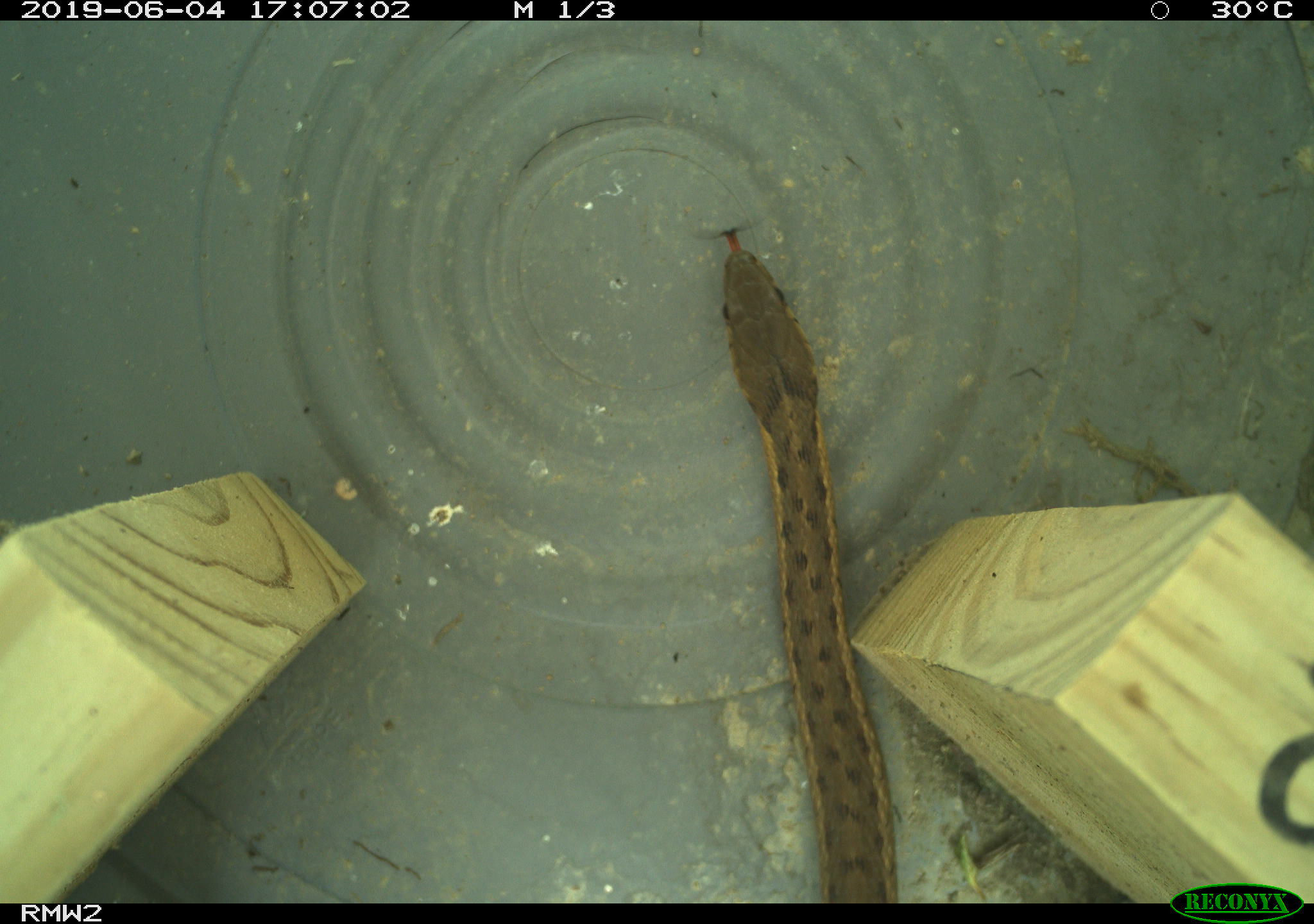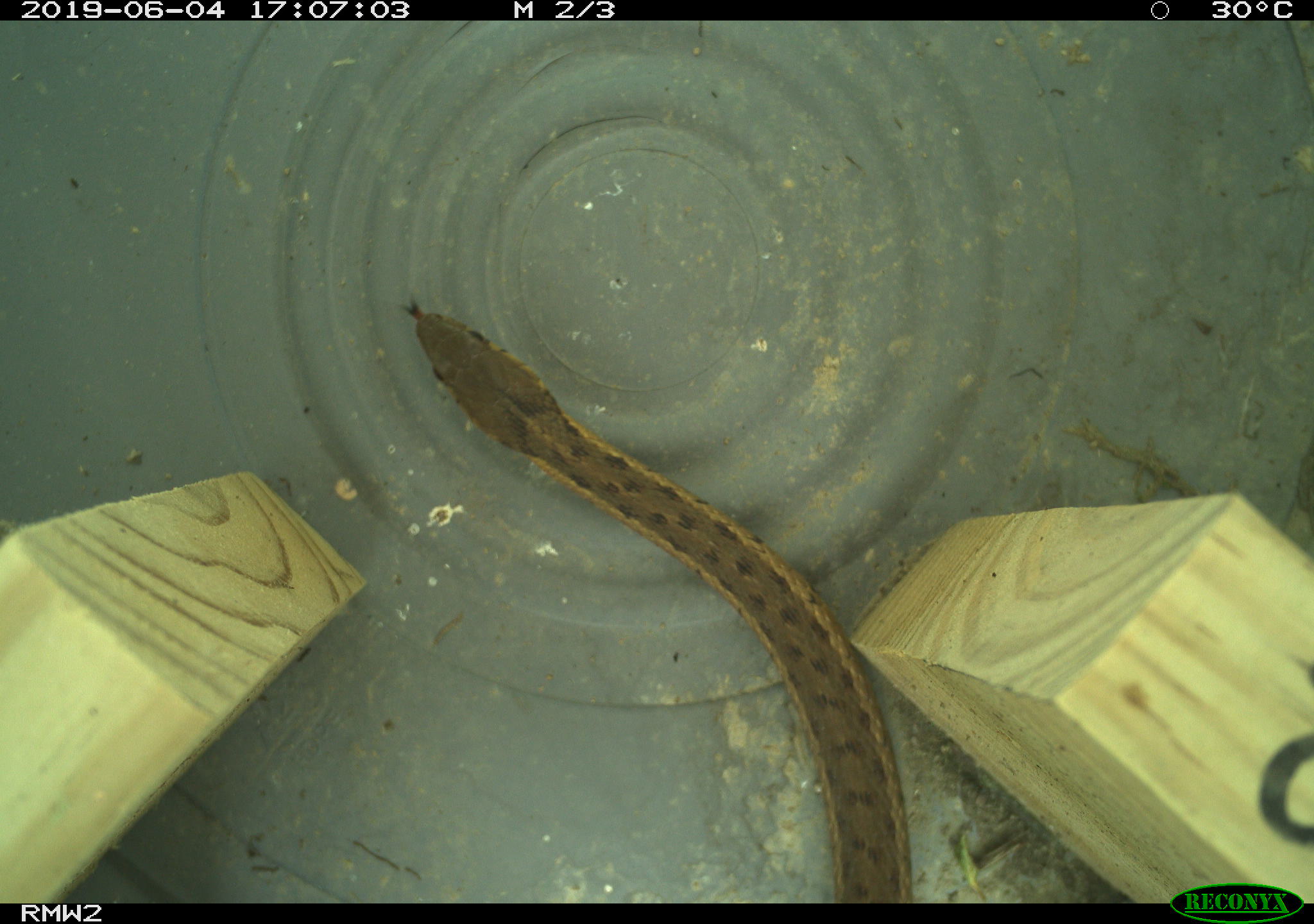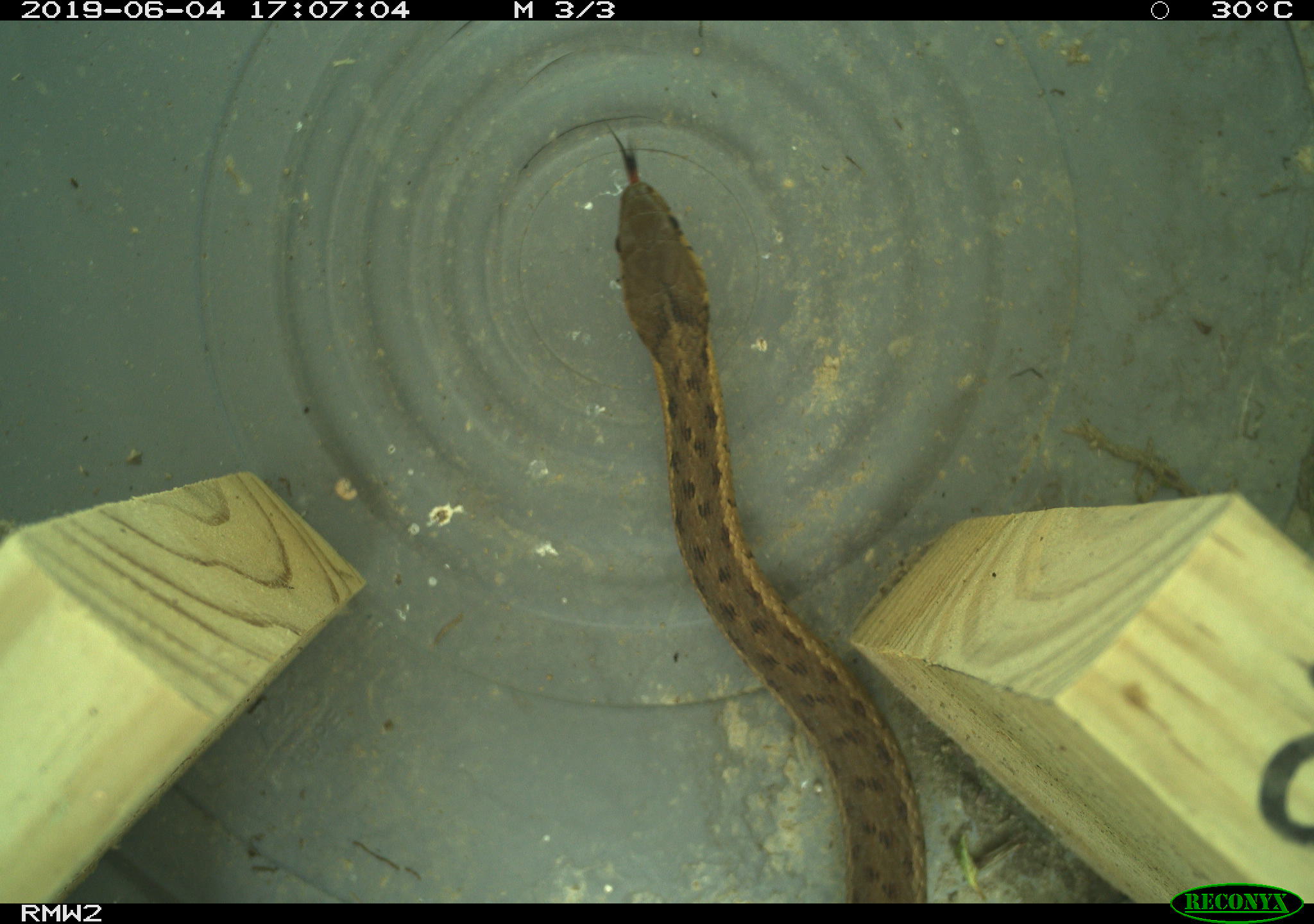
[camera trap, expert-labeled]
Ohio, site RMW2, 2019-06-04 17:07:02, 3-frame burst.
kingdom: Animalia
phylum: Chordata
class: Reptilia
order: Squamata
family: Colubridae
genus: Thamnophis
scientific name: Thamnophis sirtalis sirtalis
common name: eastern gartersnake